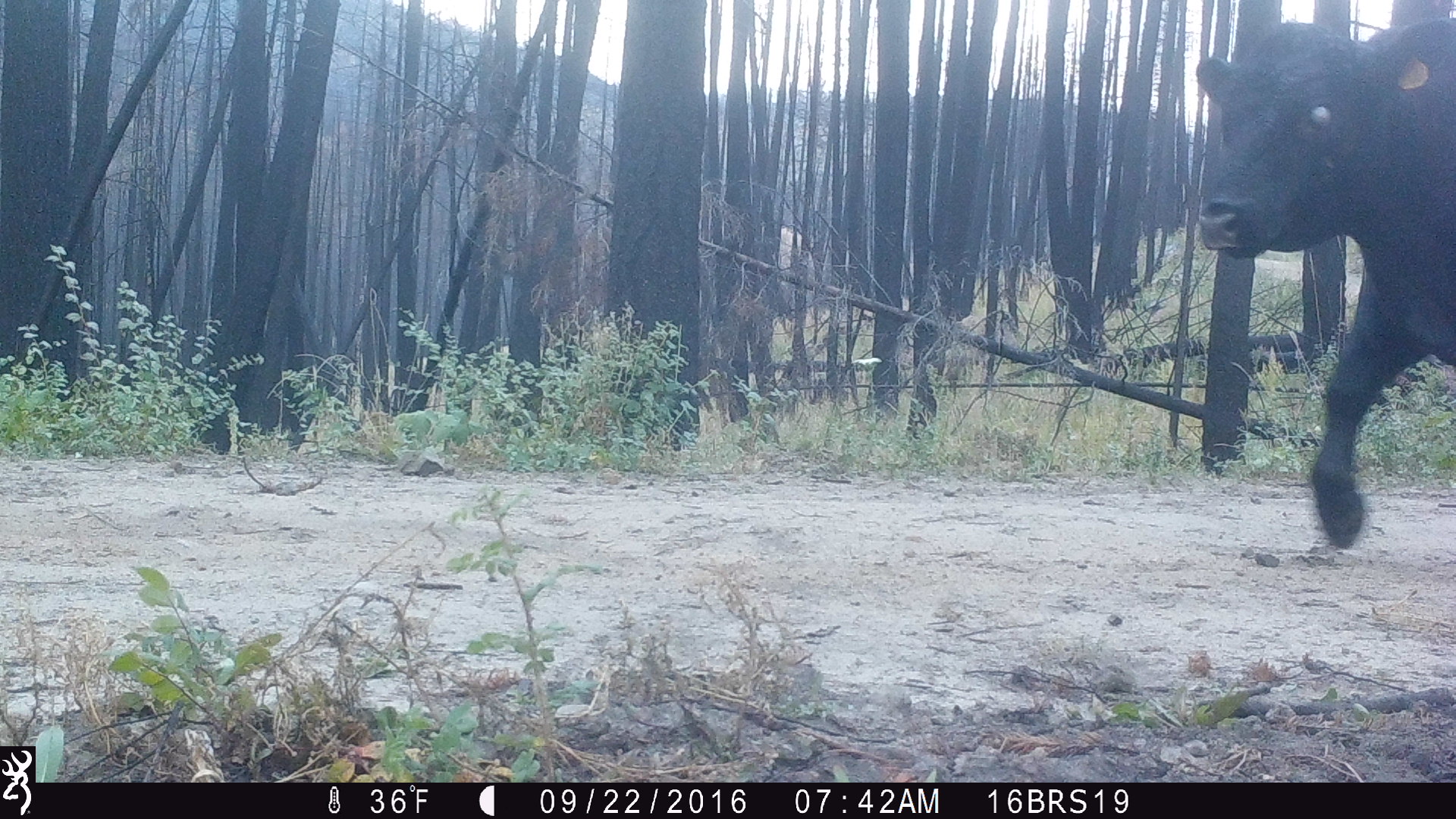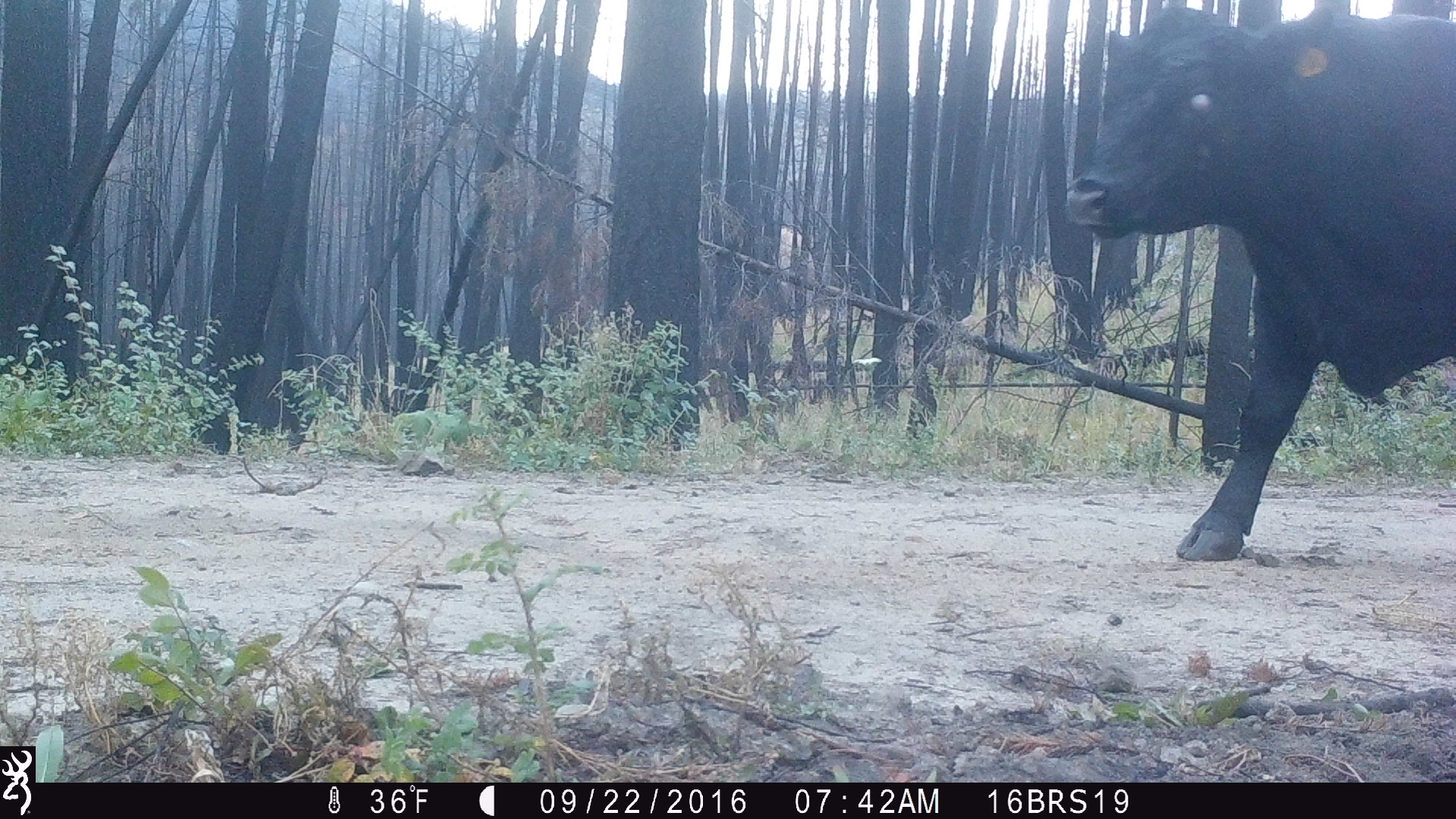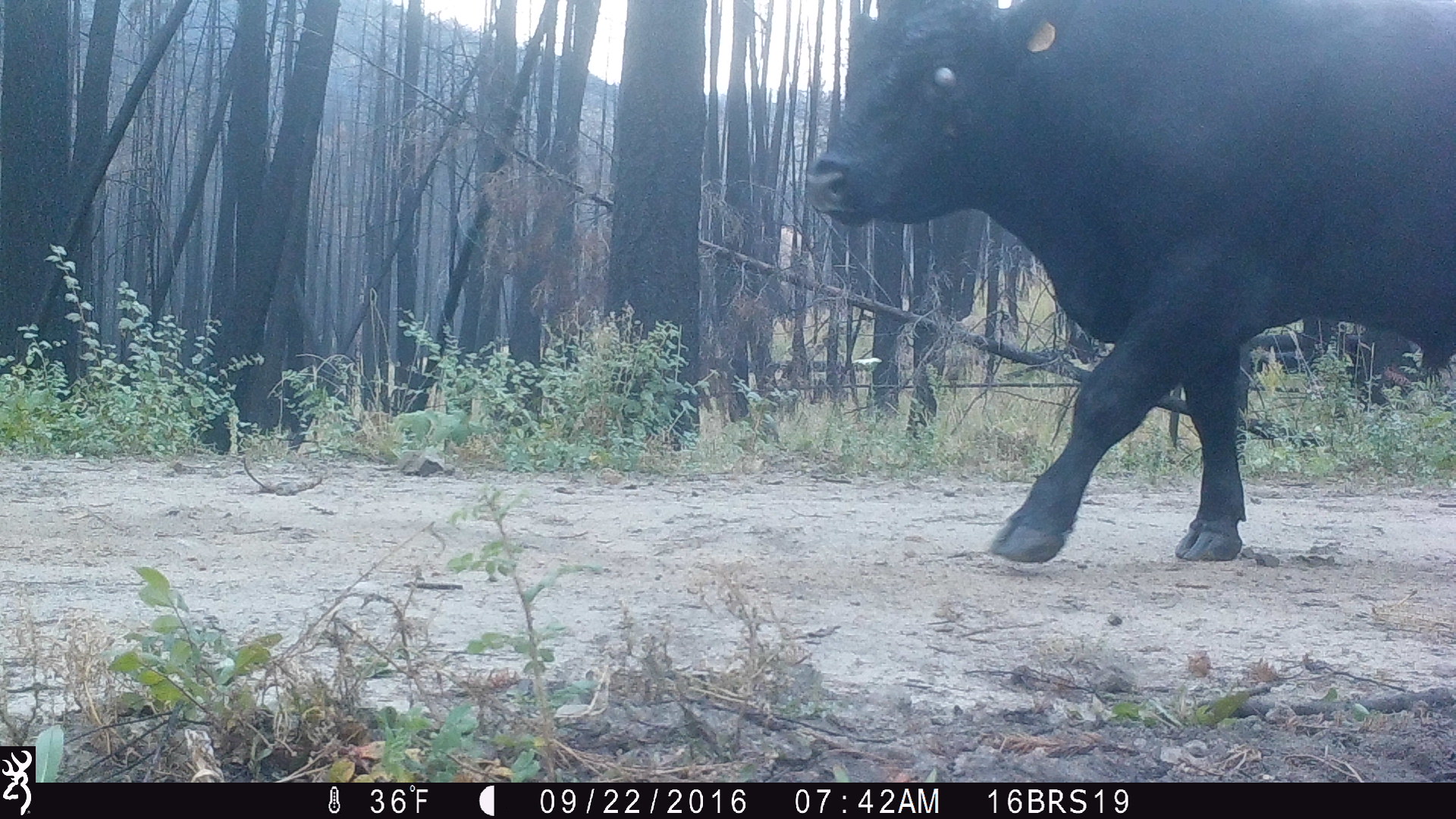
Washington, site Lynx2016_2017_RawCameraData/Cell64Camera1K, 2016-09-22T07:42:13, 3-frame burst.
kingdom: Animalia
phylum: Chordata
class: Mammalia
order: Artiodactyla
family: Bovidae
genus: Bos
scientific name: Bos taurus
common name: domestic cattle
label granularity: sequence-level